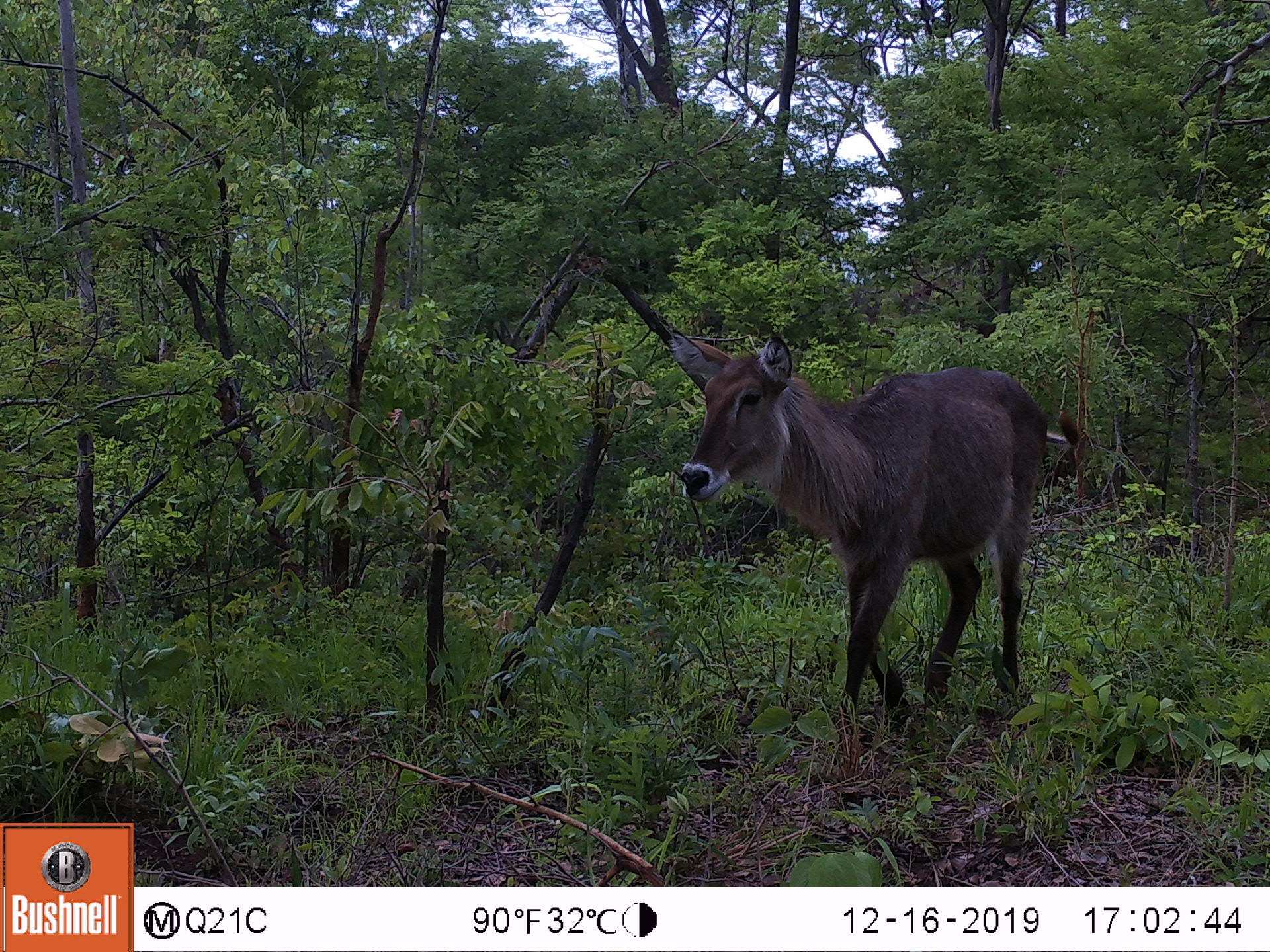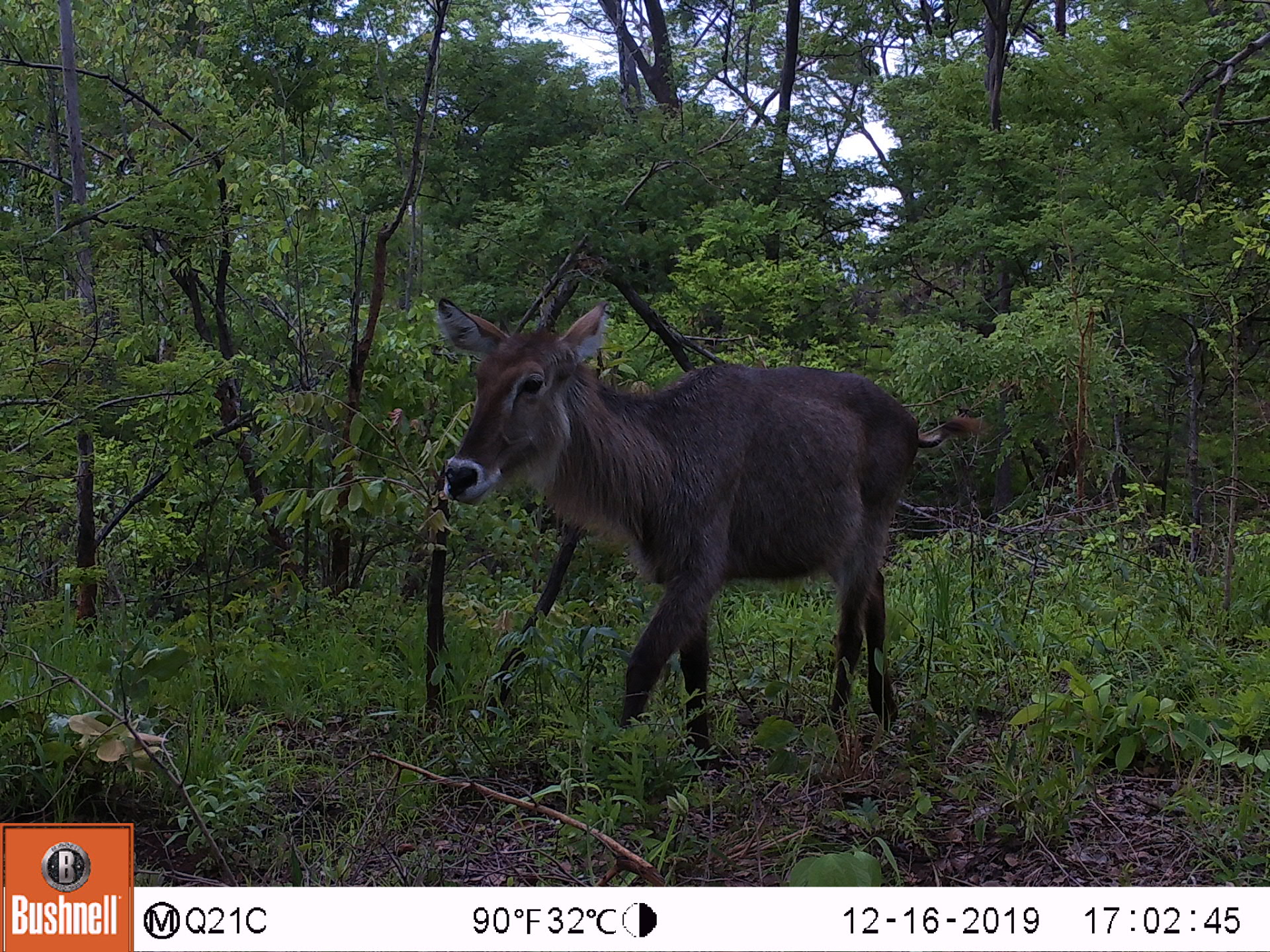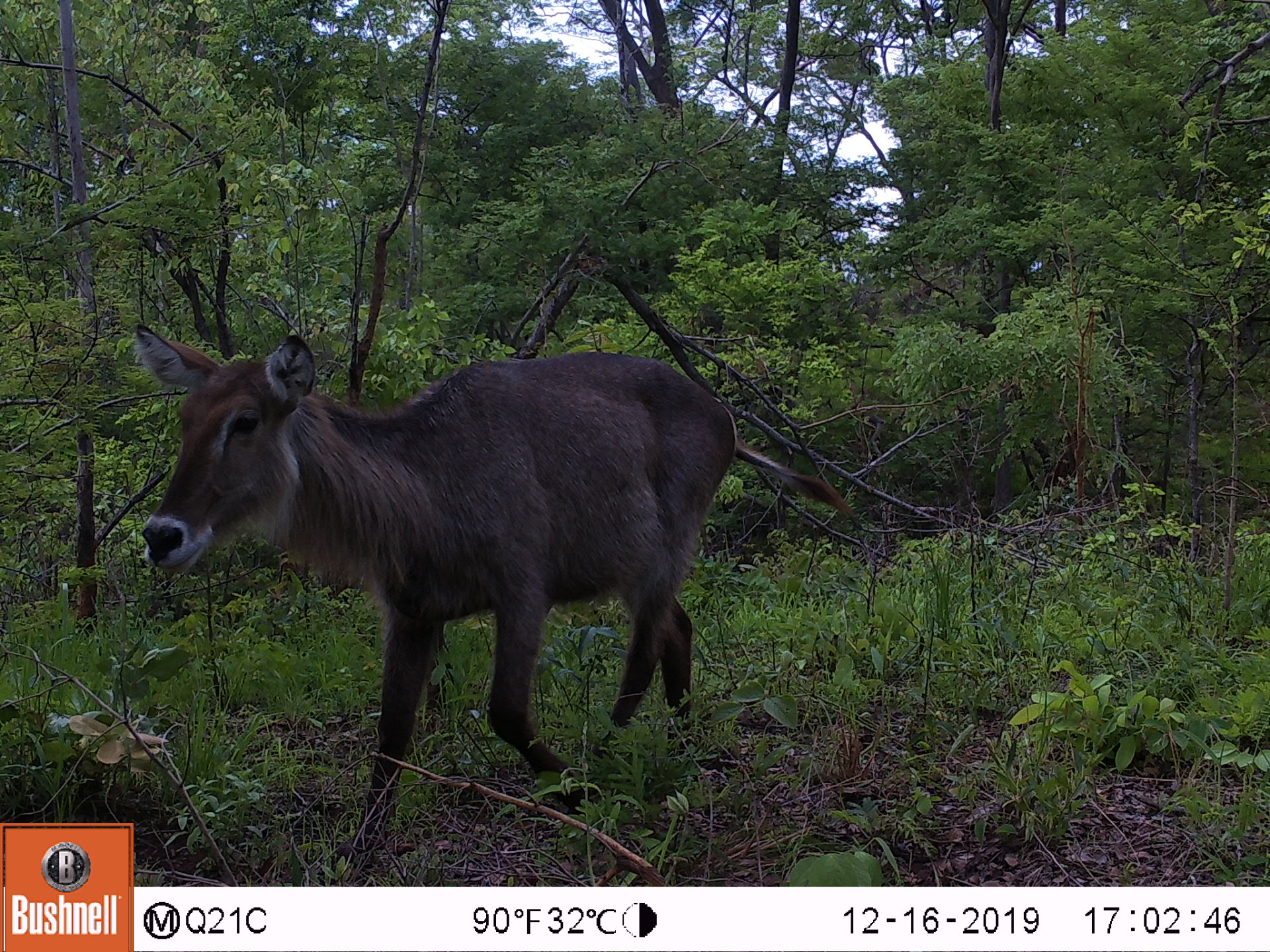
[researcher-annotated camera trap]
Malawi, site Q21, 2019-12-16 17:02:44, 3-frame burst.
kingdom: Animalia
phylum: Chordata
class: Mammalia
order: Artiodactyla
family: Bovidae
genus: Kobus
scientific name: Kobus ellipsiprymnus ellipsiprymnus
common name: common waterbuck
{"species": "common waterbuck (Kobus ellipsiprymnus ellipsiprymnus)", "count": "1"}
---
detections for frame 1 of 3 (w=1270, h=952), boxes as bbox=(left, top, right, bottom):
common waterbuck: bbox=(663, 321, 1057, 727)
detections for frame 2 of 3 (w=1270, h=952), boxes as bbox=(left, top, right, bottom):
common waterbuck: bbox=(421, 294, 921, 739)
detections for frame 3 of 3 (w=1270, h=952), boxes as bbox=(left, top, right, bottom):
common waterbuck: bbox=(121, 321, 740, 781)